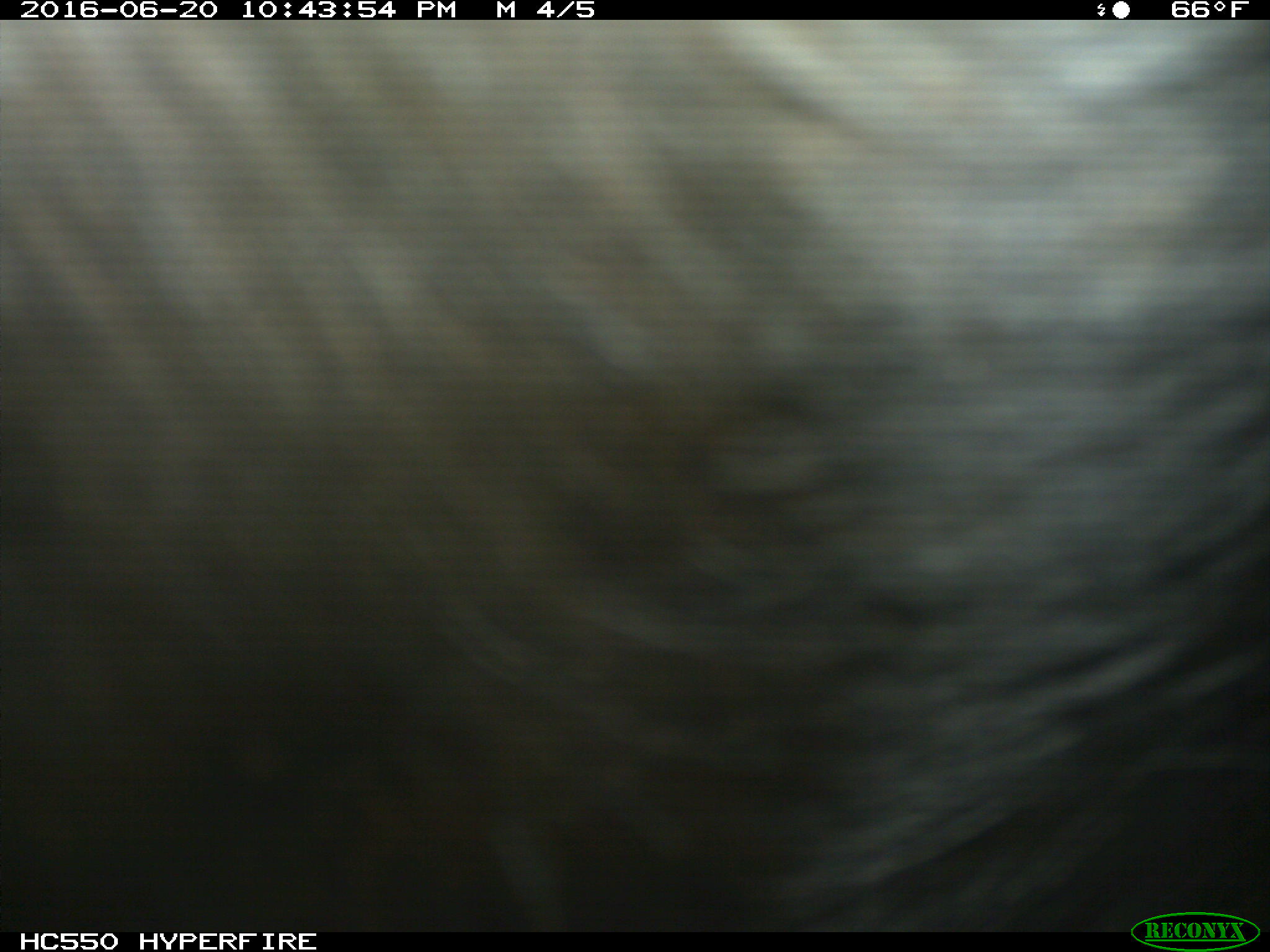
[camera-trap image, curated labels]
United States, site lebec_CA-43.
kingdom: Animalia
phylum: Chordata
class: Mammalia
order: Artiodactyla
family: Bovidae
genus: Bos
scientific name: Bos taurus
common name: domestic cow